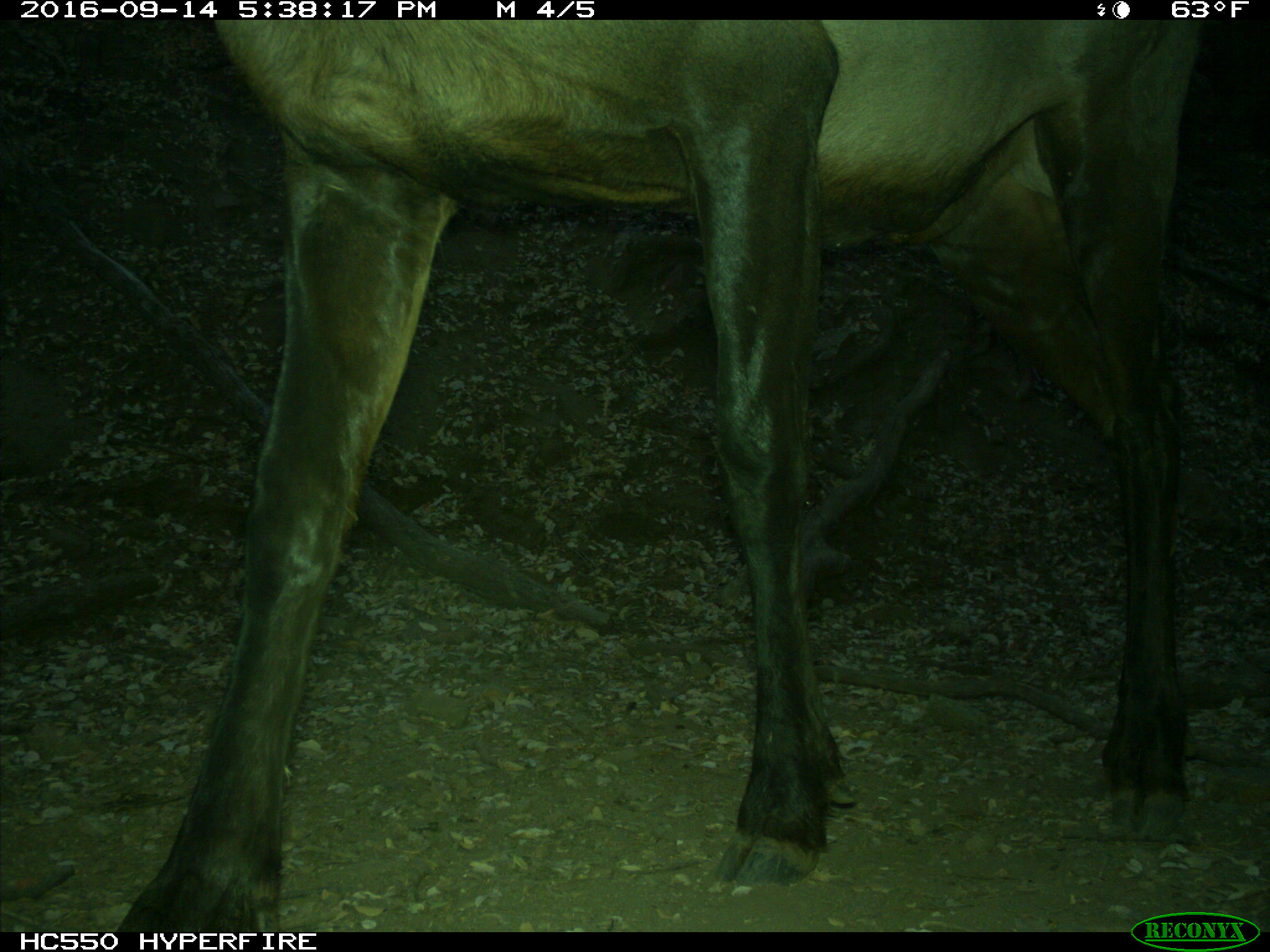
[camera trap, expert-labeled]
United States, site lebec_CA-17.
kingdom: Animalia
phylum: Chordata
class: Mammalia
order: Artiodactyla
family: Cervidae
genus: Cervus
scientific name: Cervus canadensis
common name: elk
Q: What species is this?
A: Cervus canadensis (elk).